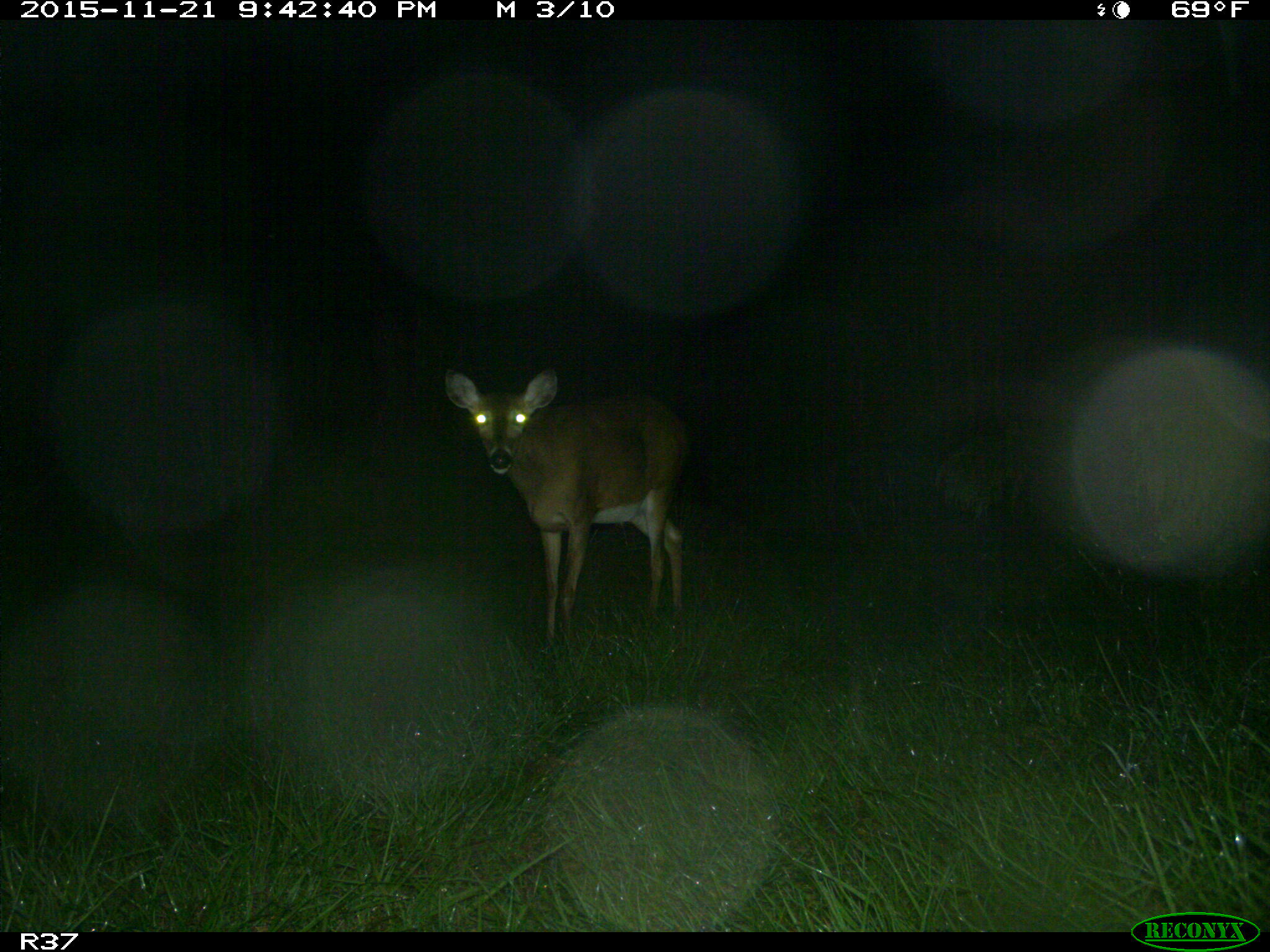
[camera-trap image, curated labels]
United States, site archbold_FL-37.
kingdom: Animalia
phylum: Chordata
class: Mammalia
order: Artiodactyla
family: Cervidae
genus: Odocoileus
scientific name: Odocoileus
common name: deer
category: unidentified deer